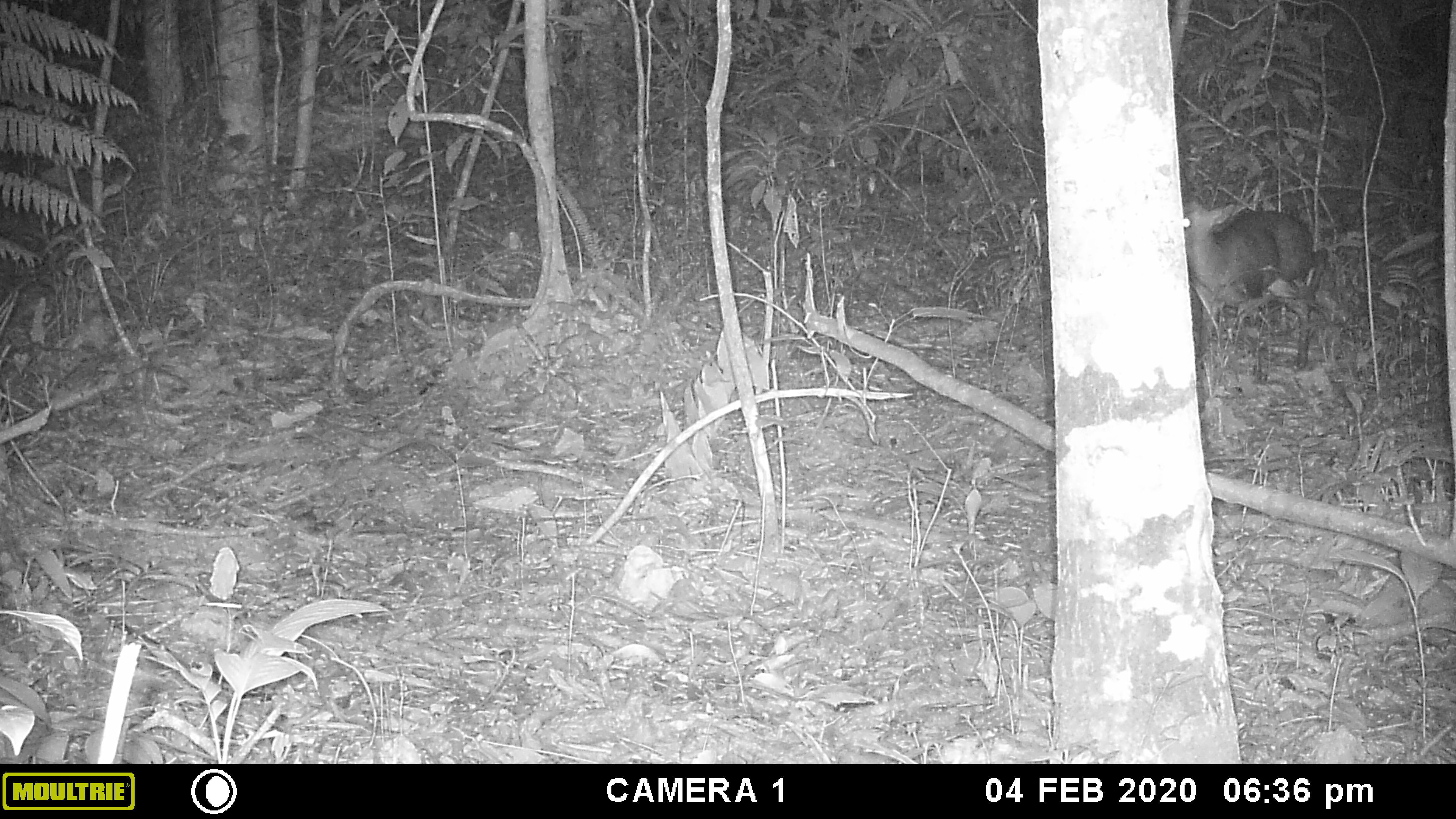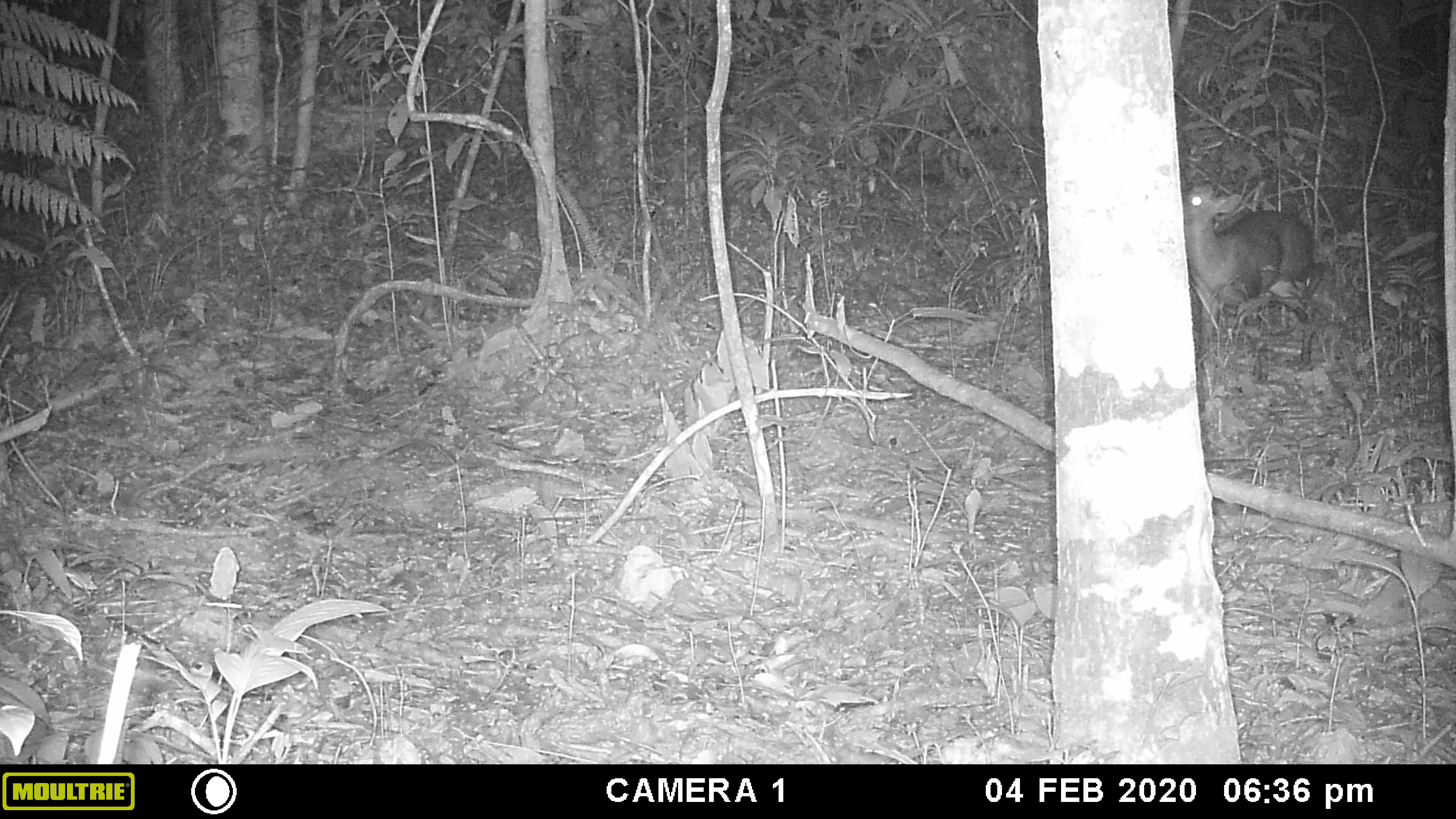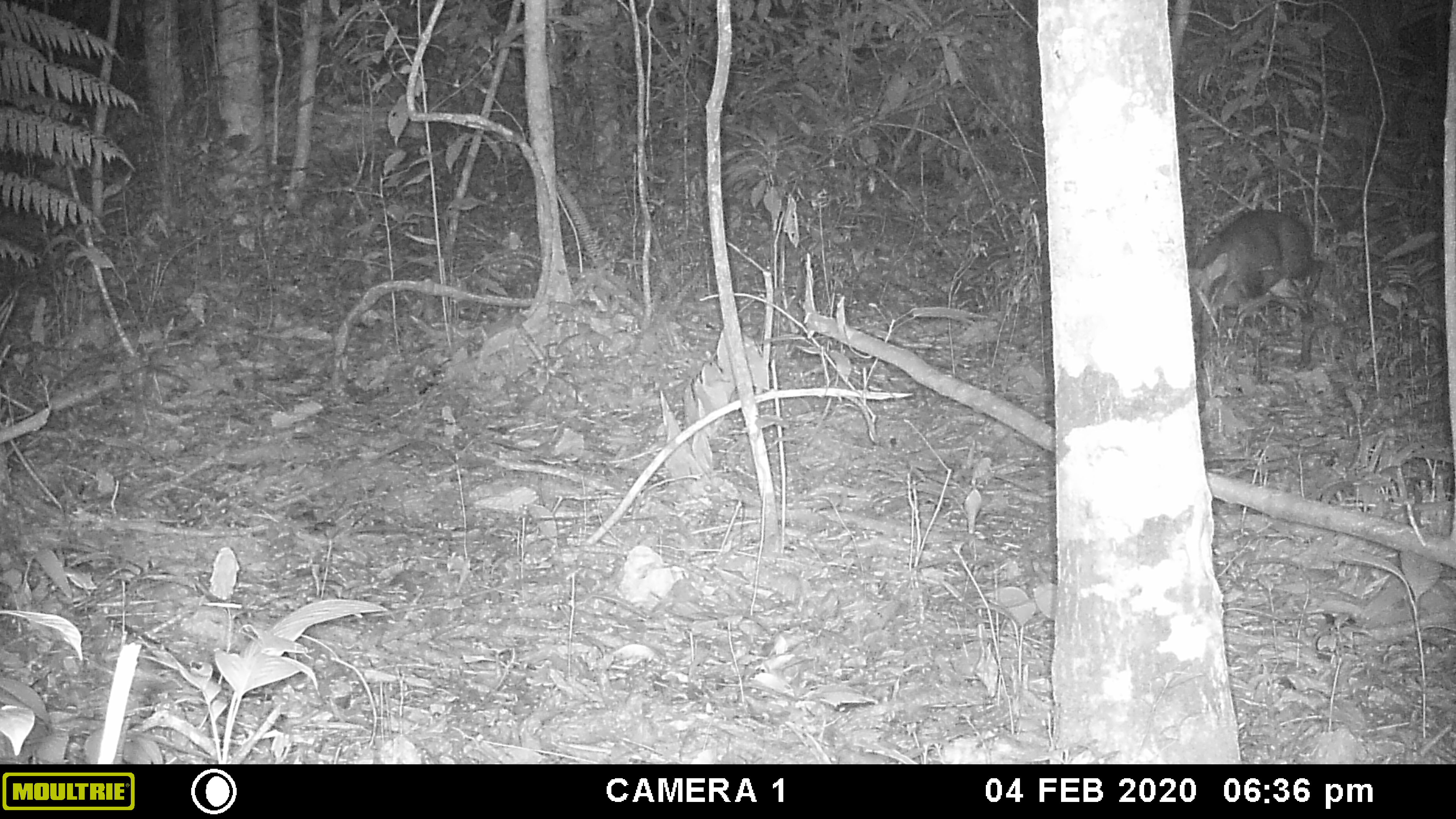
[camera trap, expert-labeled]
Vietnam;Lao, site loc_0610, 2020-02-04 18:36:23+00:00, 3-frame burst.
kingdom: Animalia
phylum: Chordata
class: Mammalia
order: Artiodactyla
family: Cervidae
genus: Muntiacus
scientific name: Muntiacus rooseveltorum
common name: roosevelt's muntjac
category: roosevelts muntjac group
Roosevelts muntjac group (roosevelt's muntjac) (Muntiacus rooseveltorum). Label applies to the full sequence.